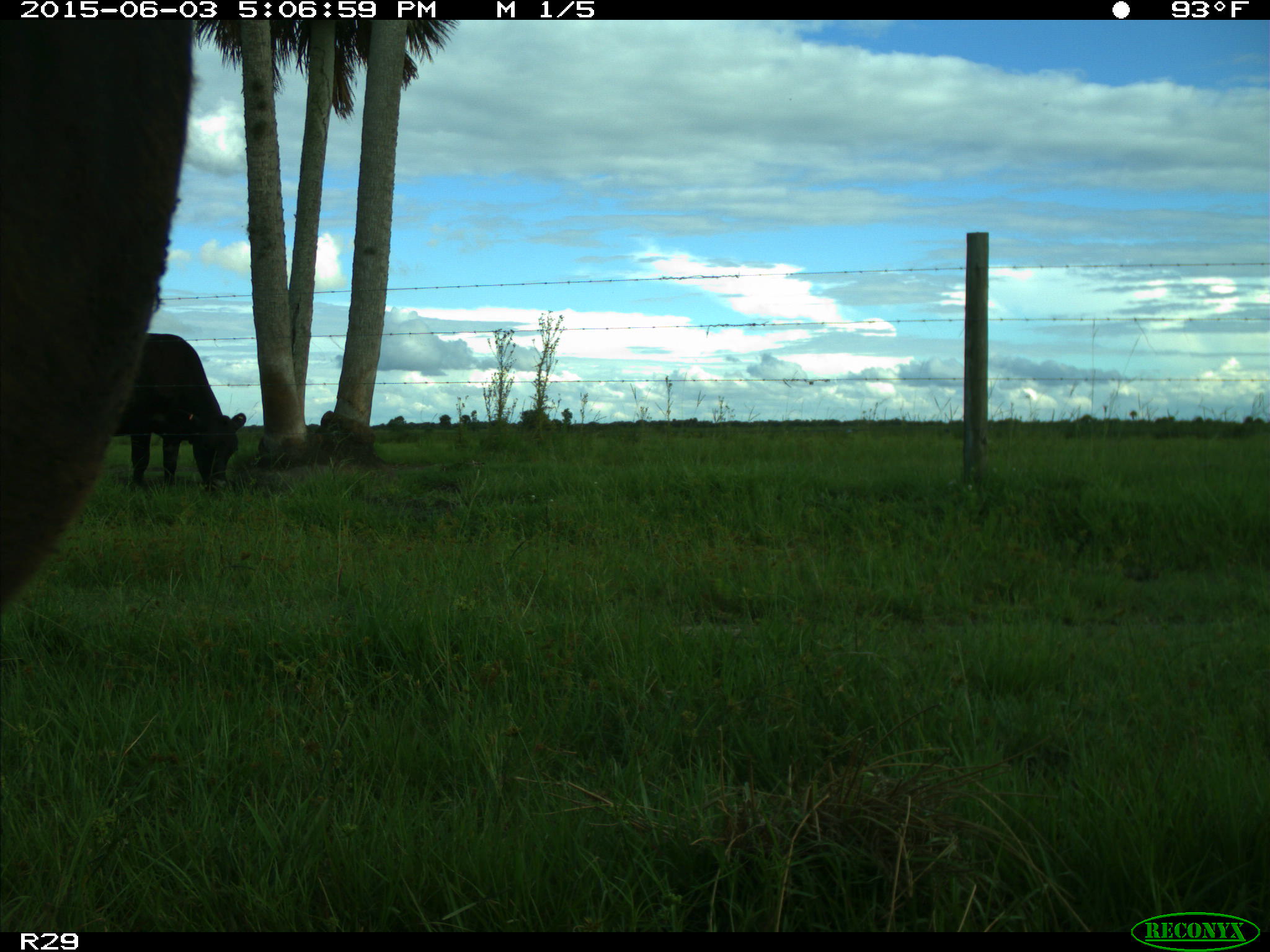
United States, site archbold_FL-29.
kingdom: Animalia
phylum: Chordata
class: Mammalia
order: Artiodactyla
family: Bovidae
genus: Bos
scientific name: Bos taurus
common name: domestic cow